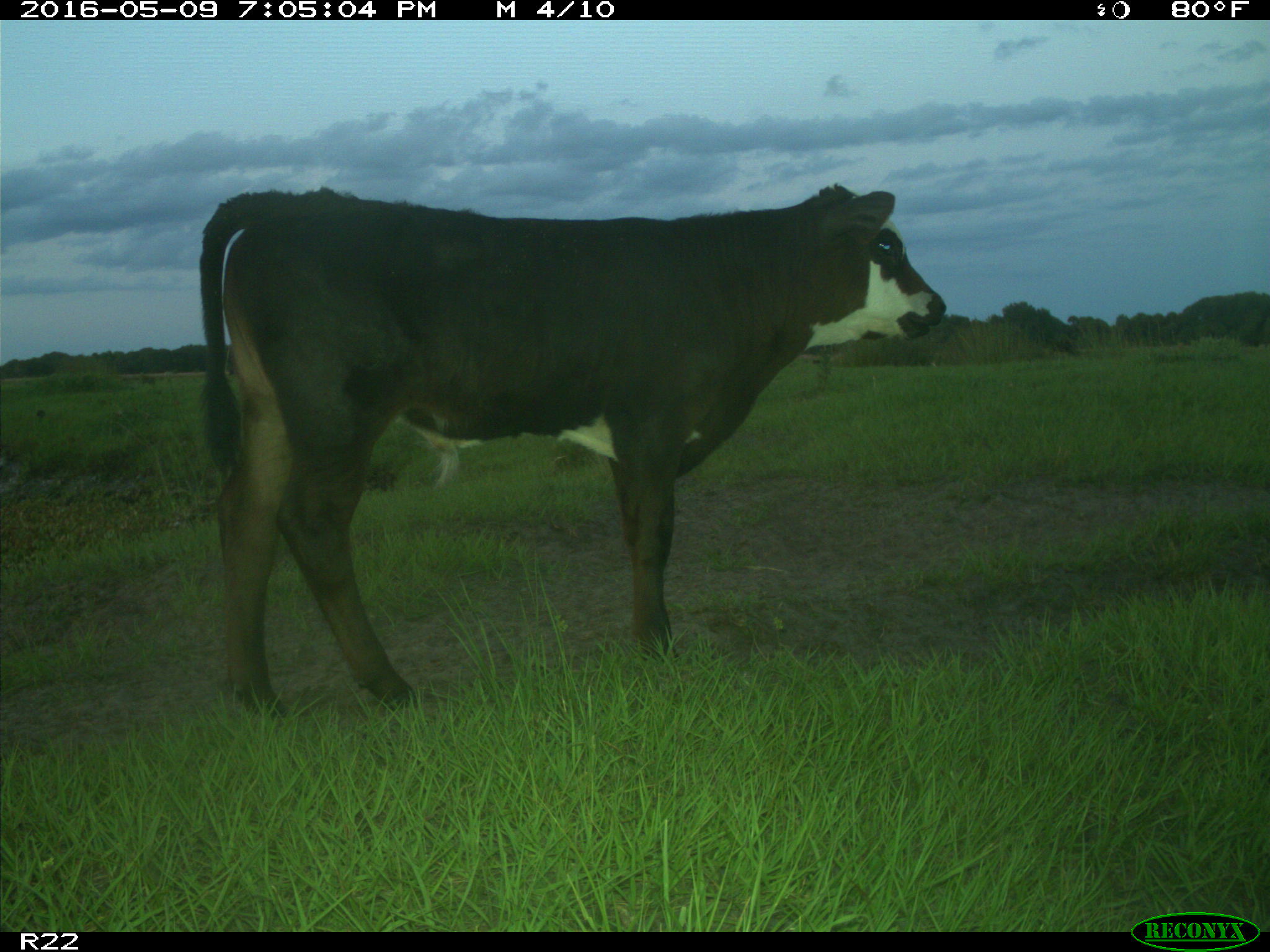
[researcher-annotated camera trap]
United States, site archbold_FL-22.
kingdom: Animalia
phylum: Chordata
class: Mammalia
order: Artiodactyla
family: Bovidae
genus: Bos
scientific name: Bos taurus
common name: domestic cow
Bos taurus (domestic cow).